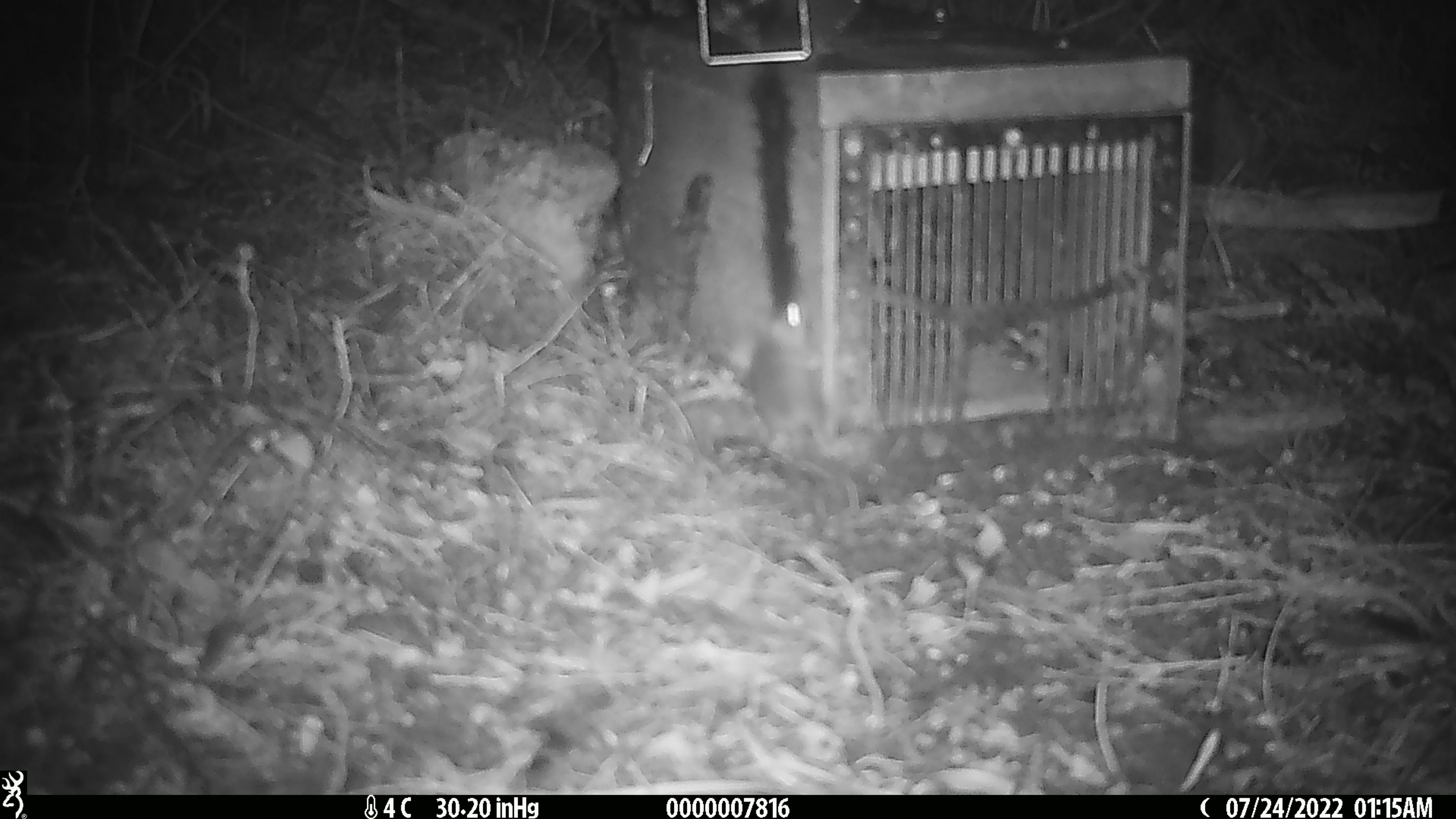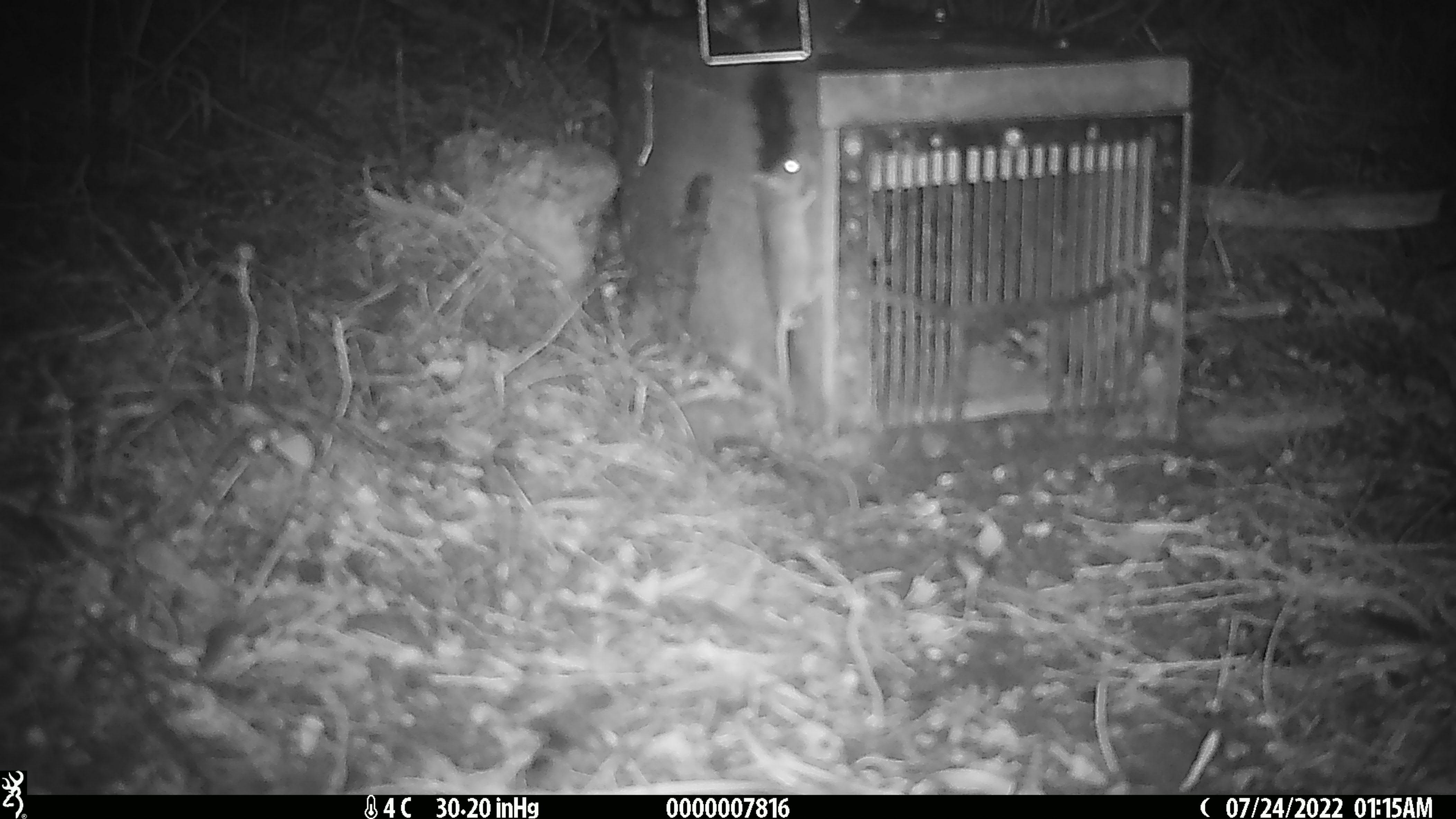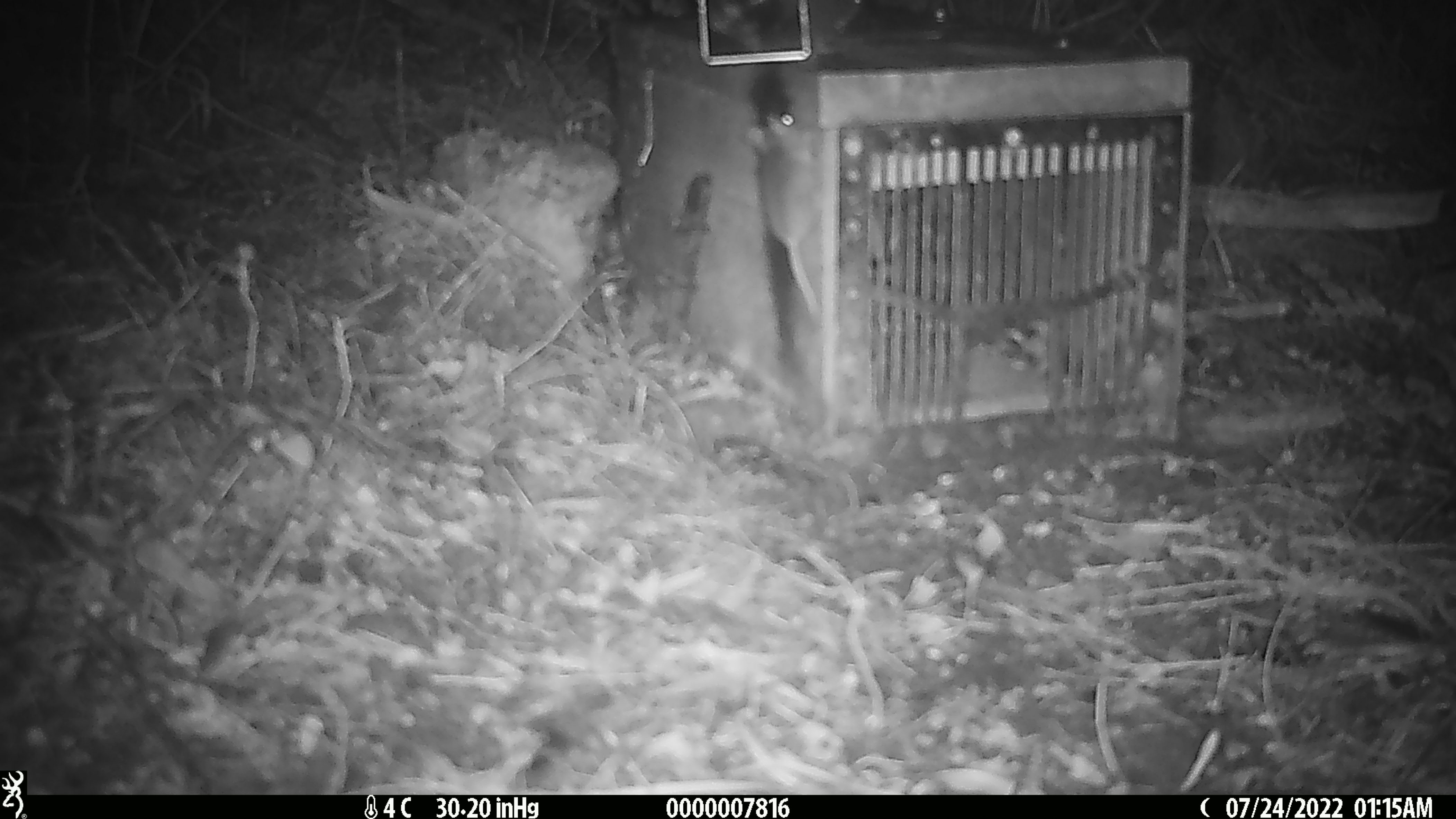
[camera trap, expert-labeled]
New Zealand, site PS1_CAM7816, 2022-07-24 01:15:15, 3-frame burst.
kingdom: Animalia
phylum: Chordata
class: Mammalia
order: Rodentia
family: Muridae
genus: Mus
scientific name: Mus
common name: mouse